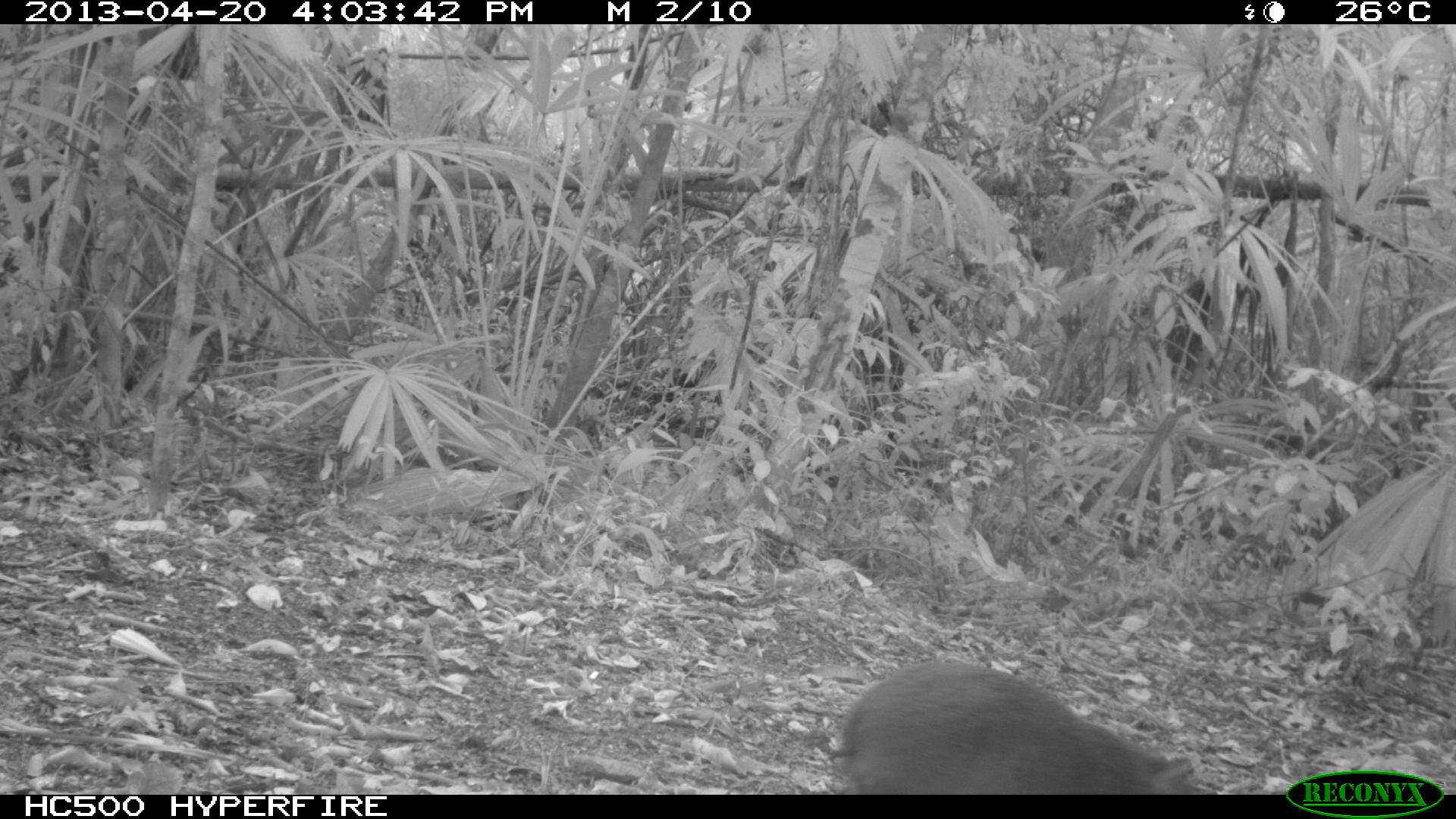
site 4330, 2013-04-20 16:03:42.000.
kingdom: Animalia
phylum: Chordata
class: Mammalia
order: Rodentia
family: Dasyproctidae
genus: Dasyprocta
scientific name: Dasyprocta punctata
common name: central american agouti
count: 1